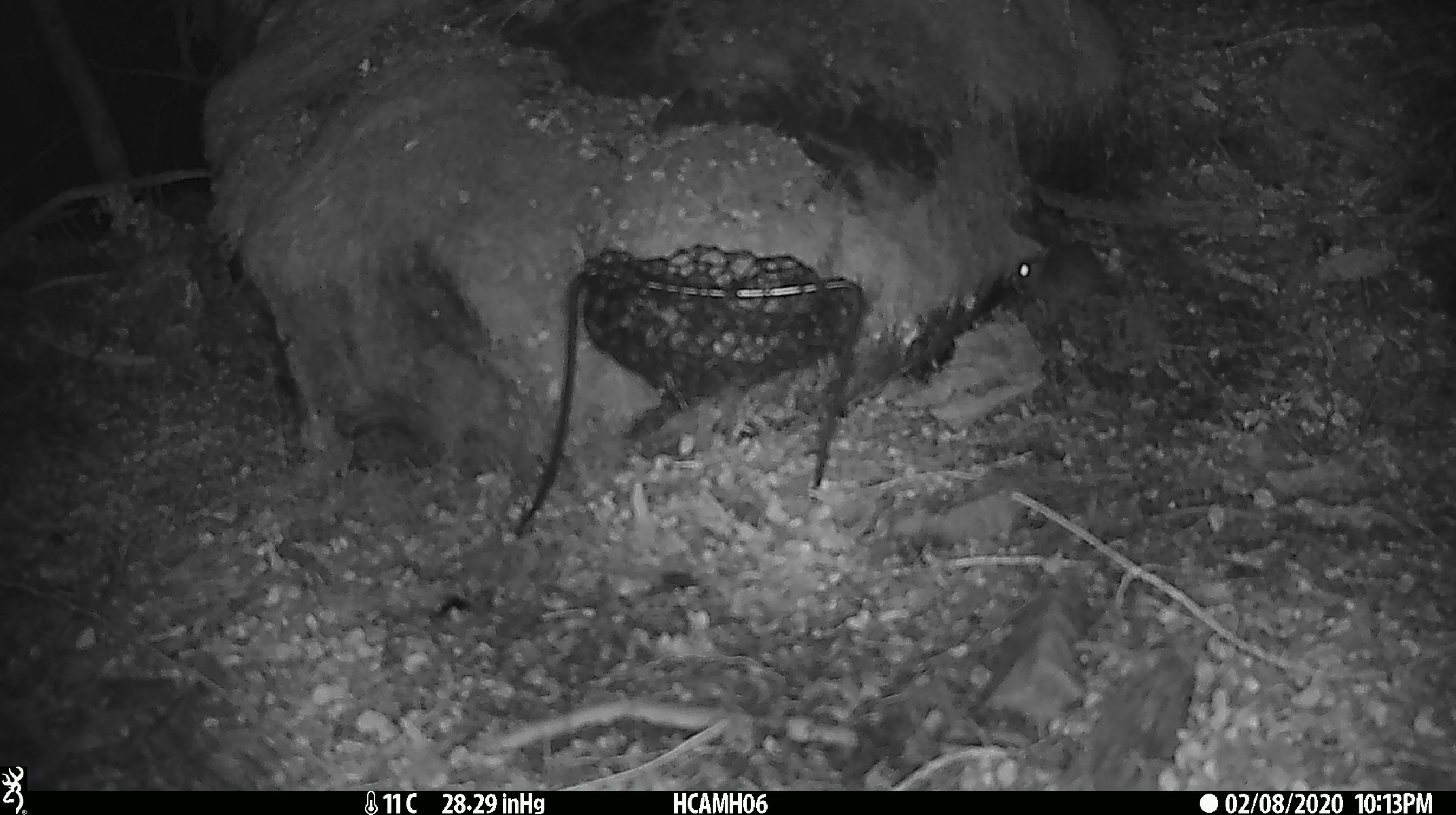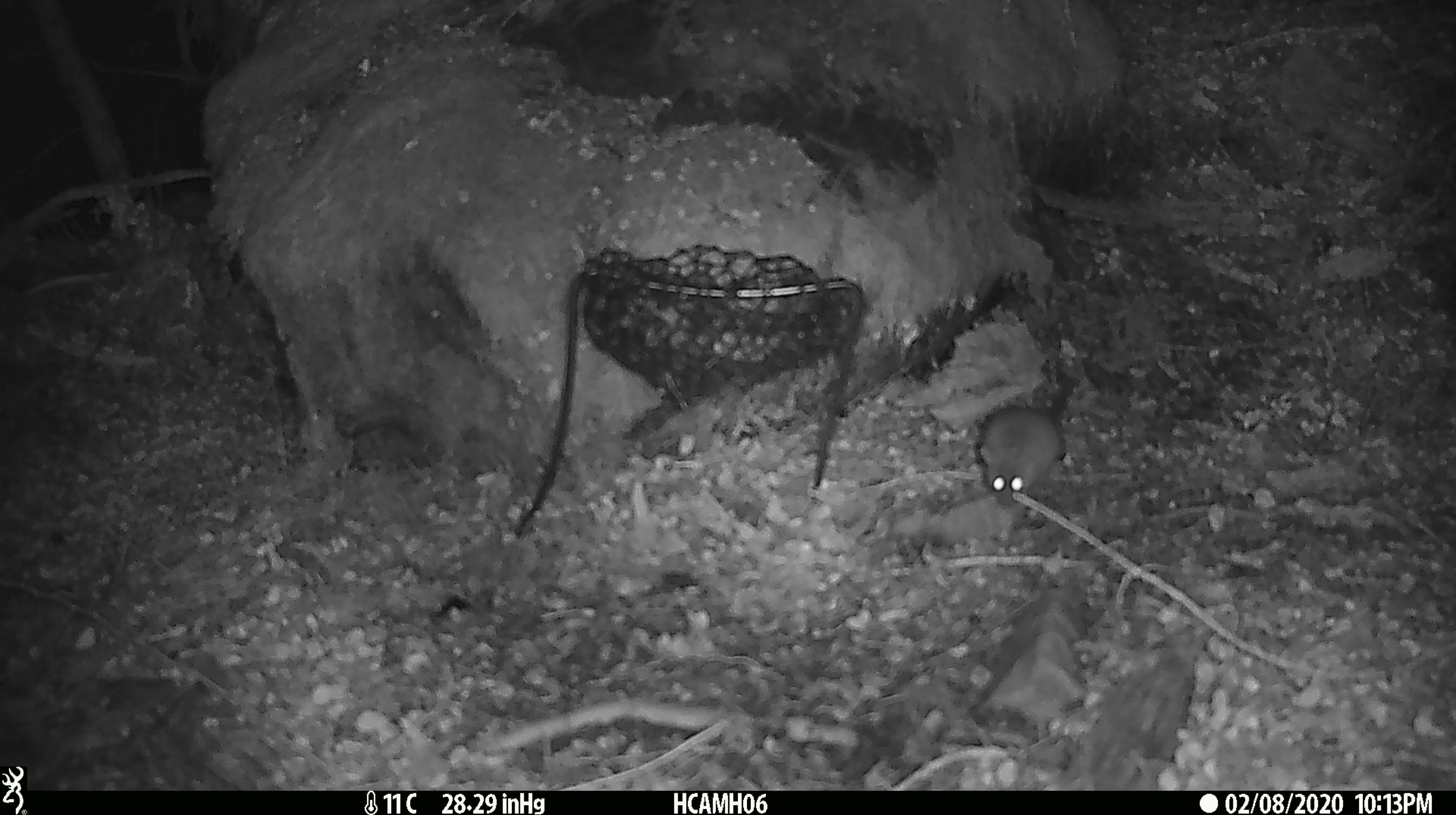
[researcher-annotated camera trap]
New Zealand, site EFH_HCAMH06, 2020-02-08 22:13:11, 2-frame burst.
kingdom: Animalia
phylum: Chordata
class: Mammalia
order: Rodentia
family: Muridae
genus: Mus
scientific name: Mus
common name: mouse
Mouse (Mus).